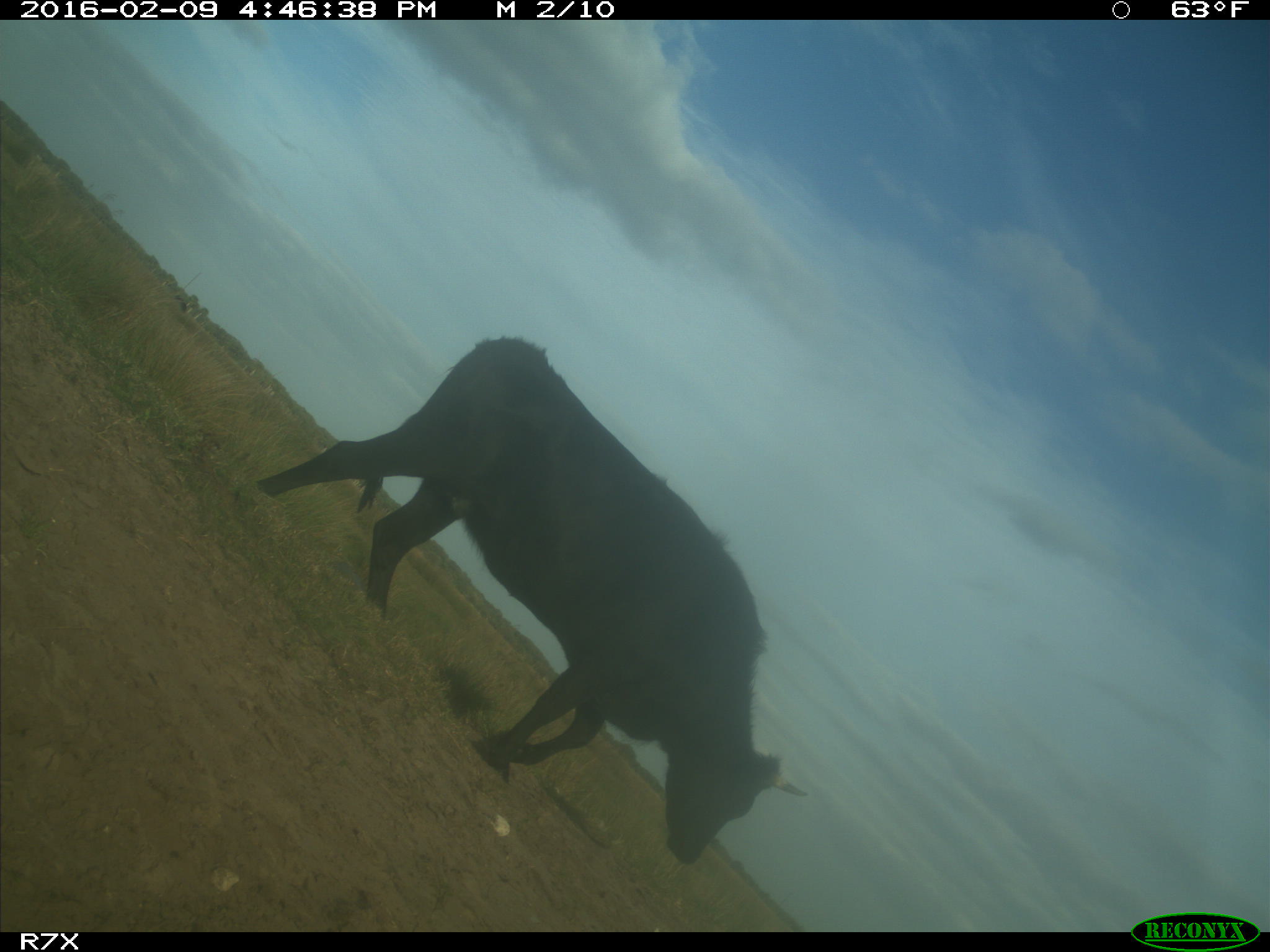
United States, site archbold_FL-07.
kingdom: Animalia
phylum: Chordata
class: Mammalia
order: Artiodactyla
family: Bovidae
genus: Bos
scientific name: Bos taurus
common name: domestic cow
Bos taurus (domestic cow).